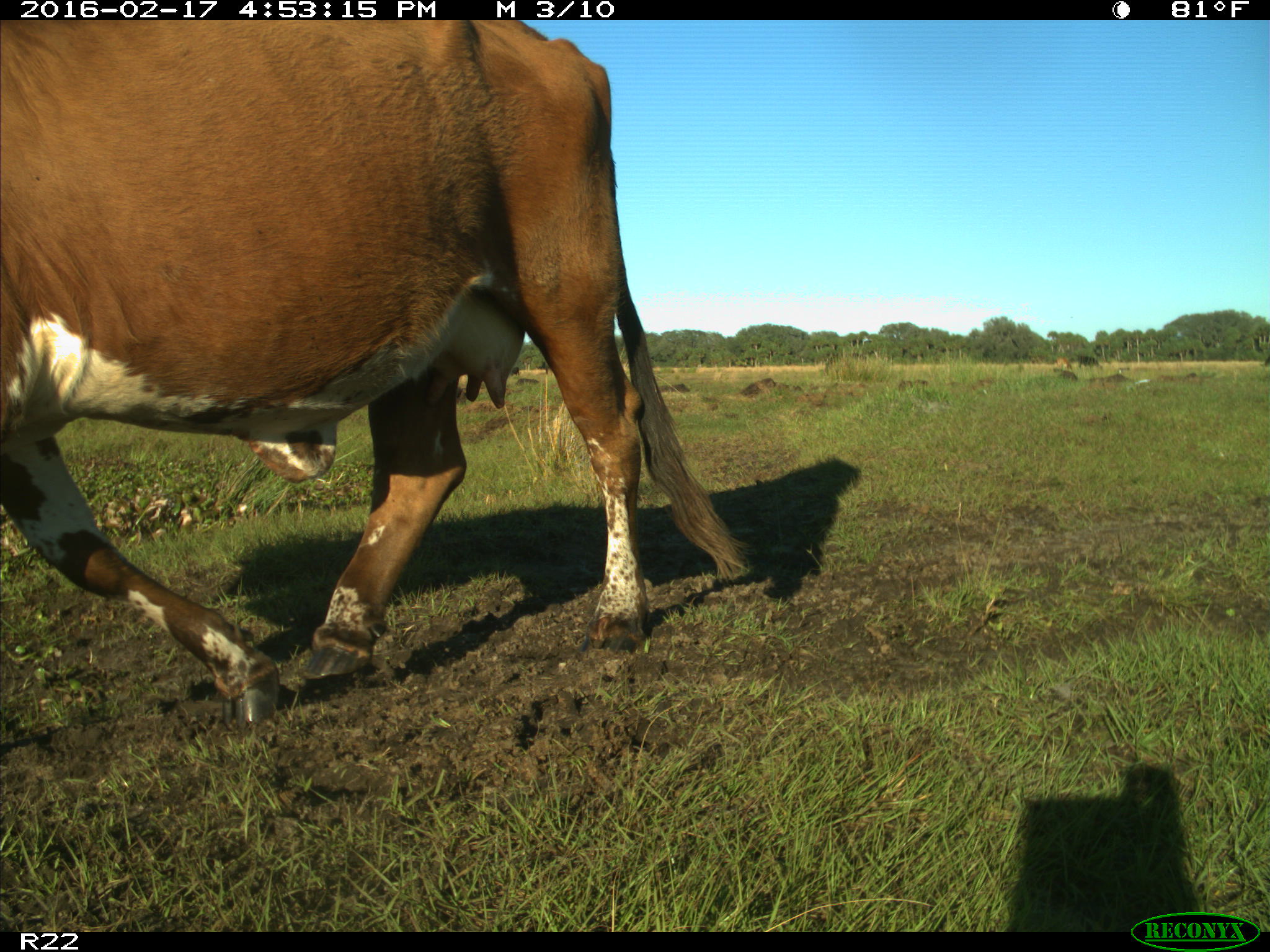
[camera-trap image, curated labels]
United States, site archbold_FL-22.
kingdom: Animalia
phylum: Chordata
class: Mammalia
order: Artiodactyla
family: Bovidae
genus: Bos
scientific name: Bos taurus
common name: domestic cow